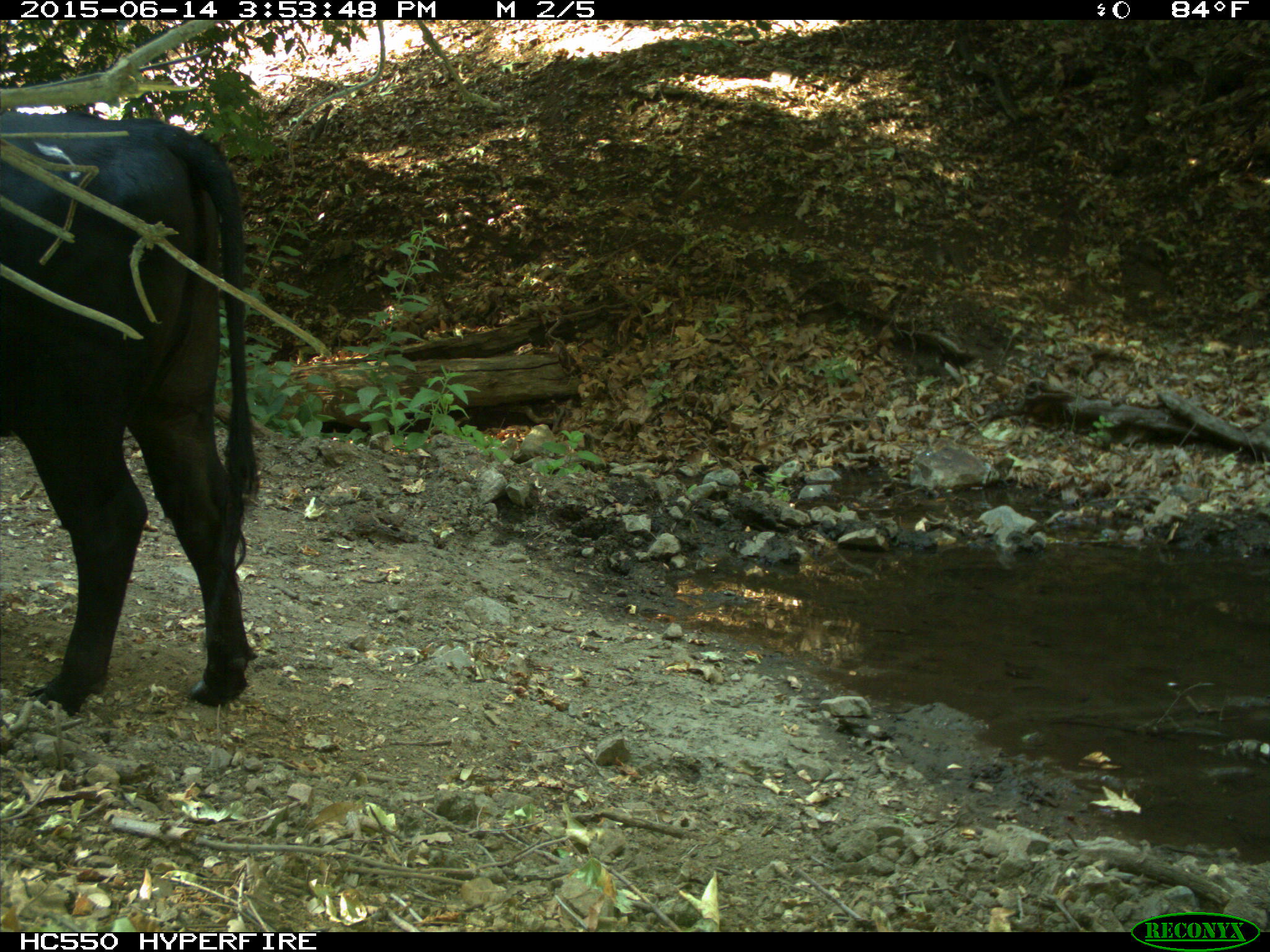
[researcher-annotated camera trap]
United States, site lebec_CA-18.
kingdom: Animalia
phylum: Chordata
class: Mammalia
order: Artiodactyla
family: Bovidae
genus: Bos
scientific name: Bos taurus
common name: domestic cow